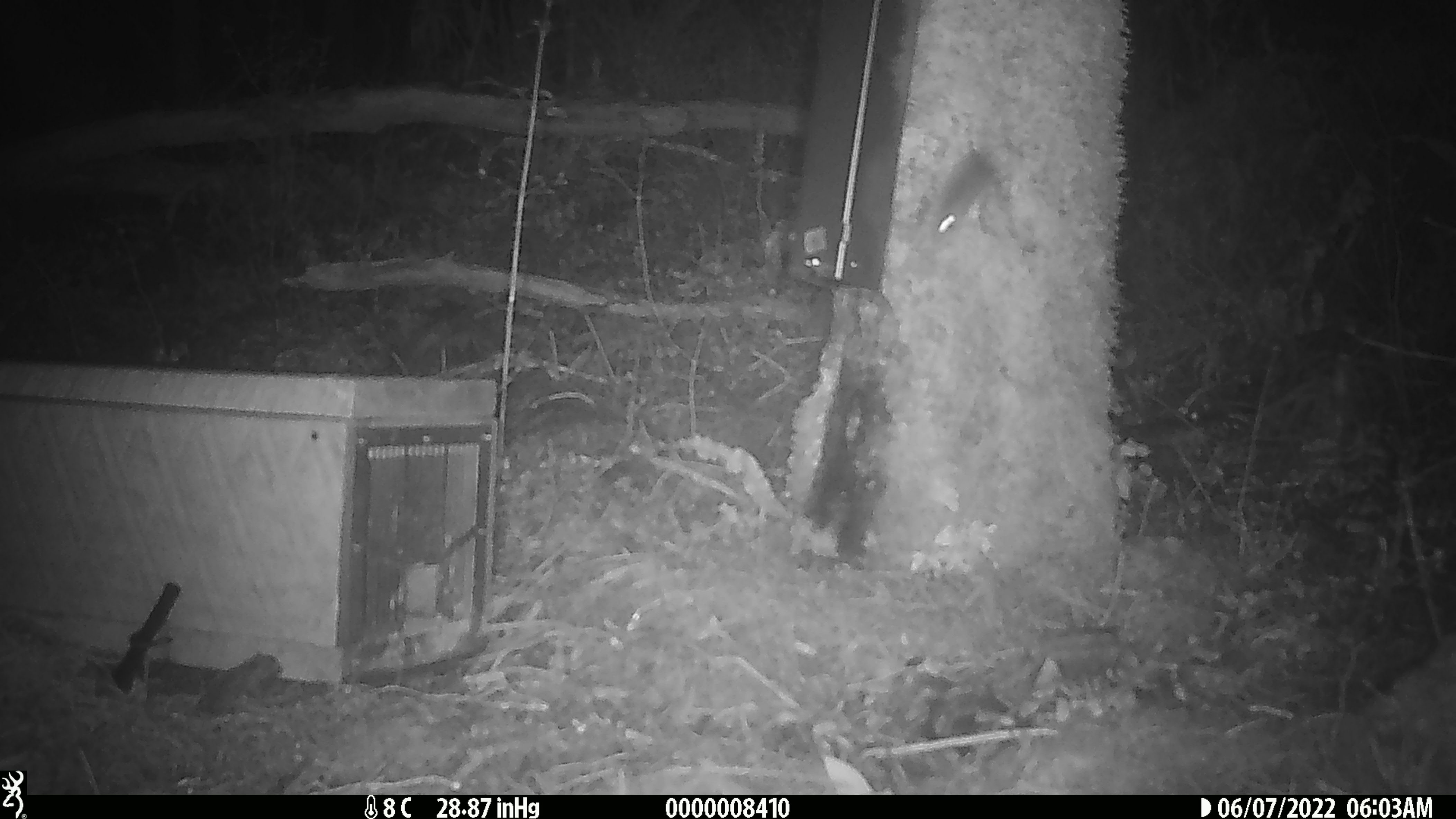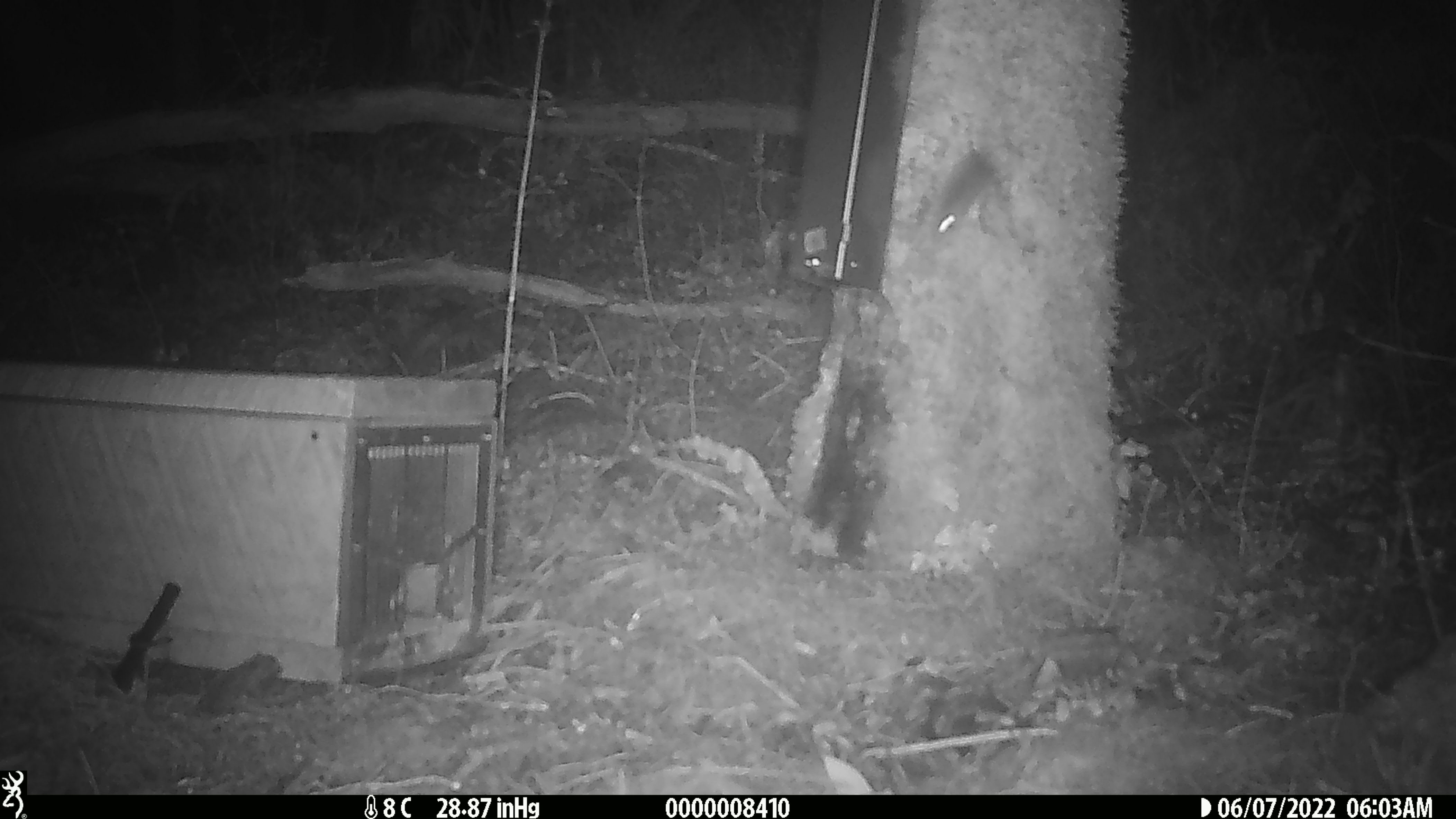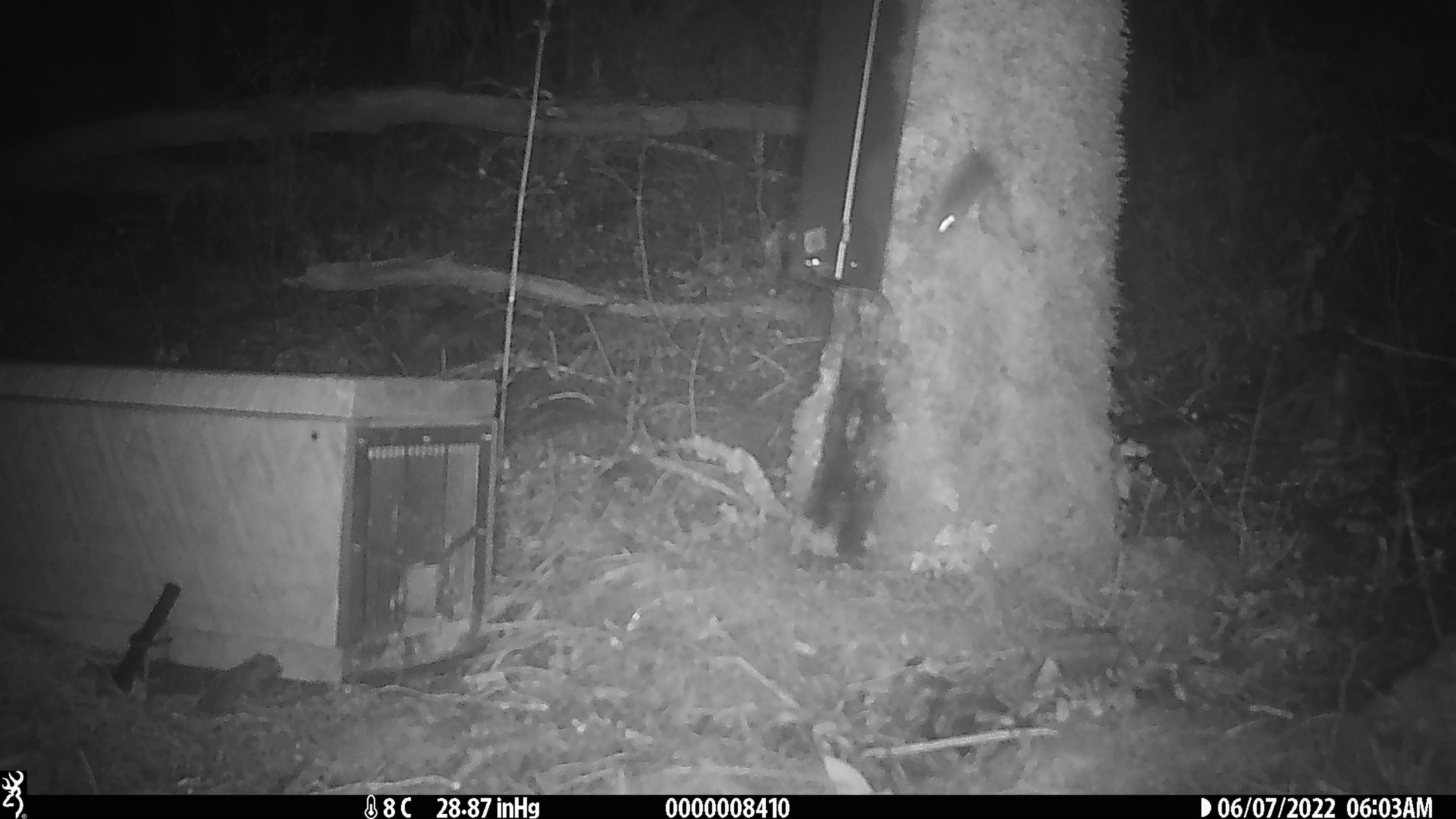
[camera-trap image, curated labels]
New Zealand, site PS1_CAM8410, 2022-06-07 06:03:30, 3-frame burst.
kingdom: Animalia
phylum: Chordata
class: Mammalia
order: Rodentia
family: Muridae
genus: Mus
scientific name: Mus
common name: mouse